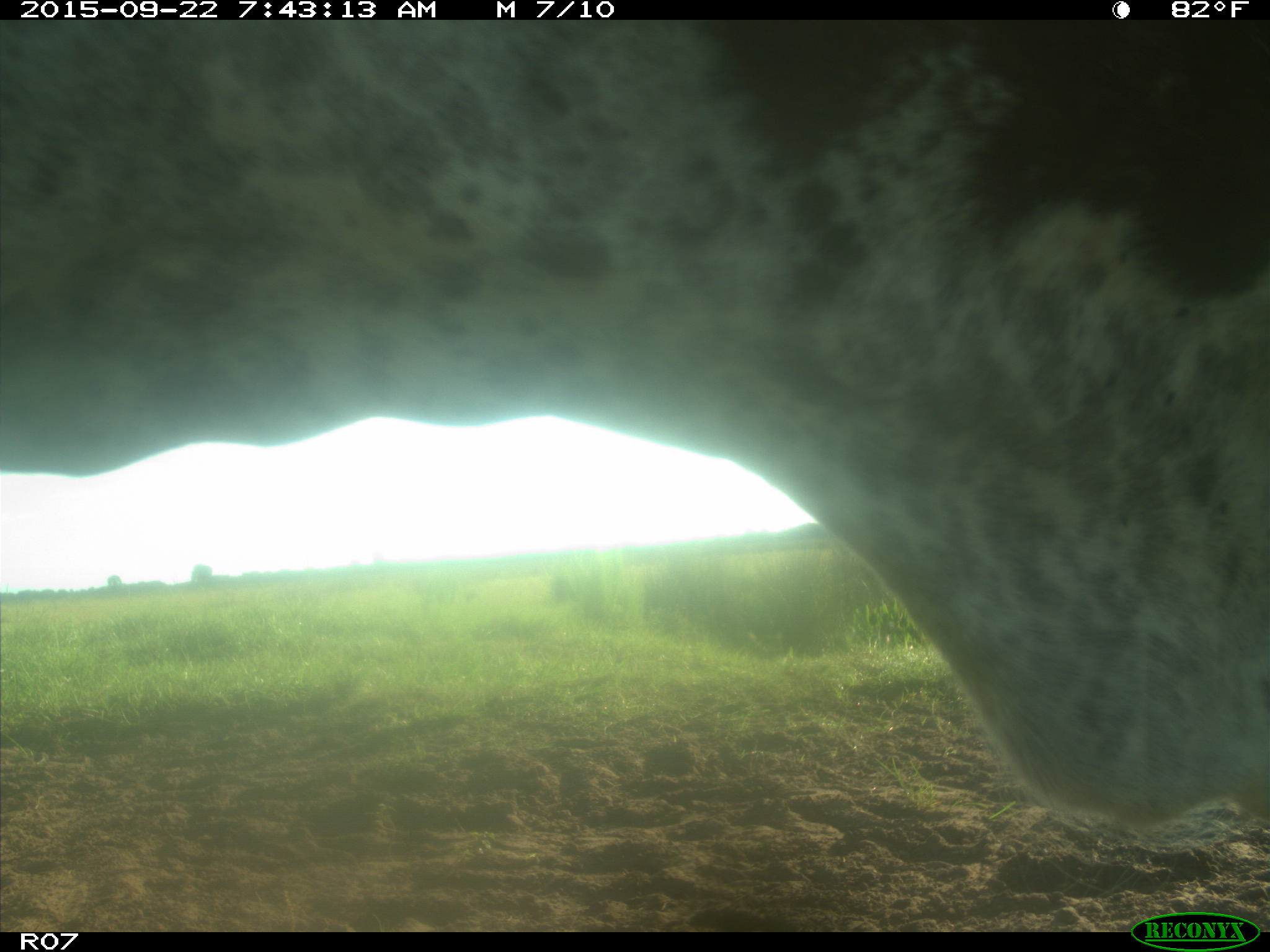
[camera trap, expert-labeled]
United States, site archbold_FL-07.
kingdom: Animalia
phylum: Chordata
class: Mammalia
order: Artiodactyla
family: Bovidae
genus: Bos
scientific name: Bos taurus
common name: domestic cow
Bos taurus (domestic cow).